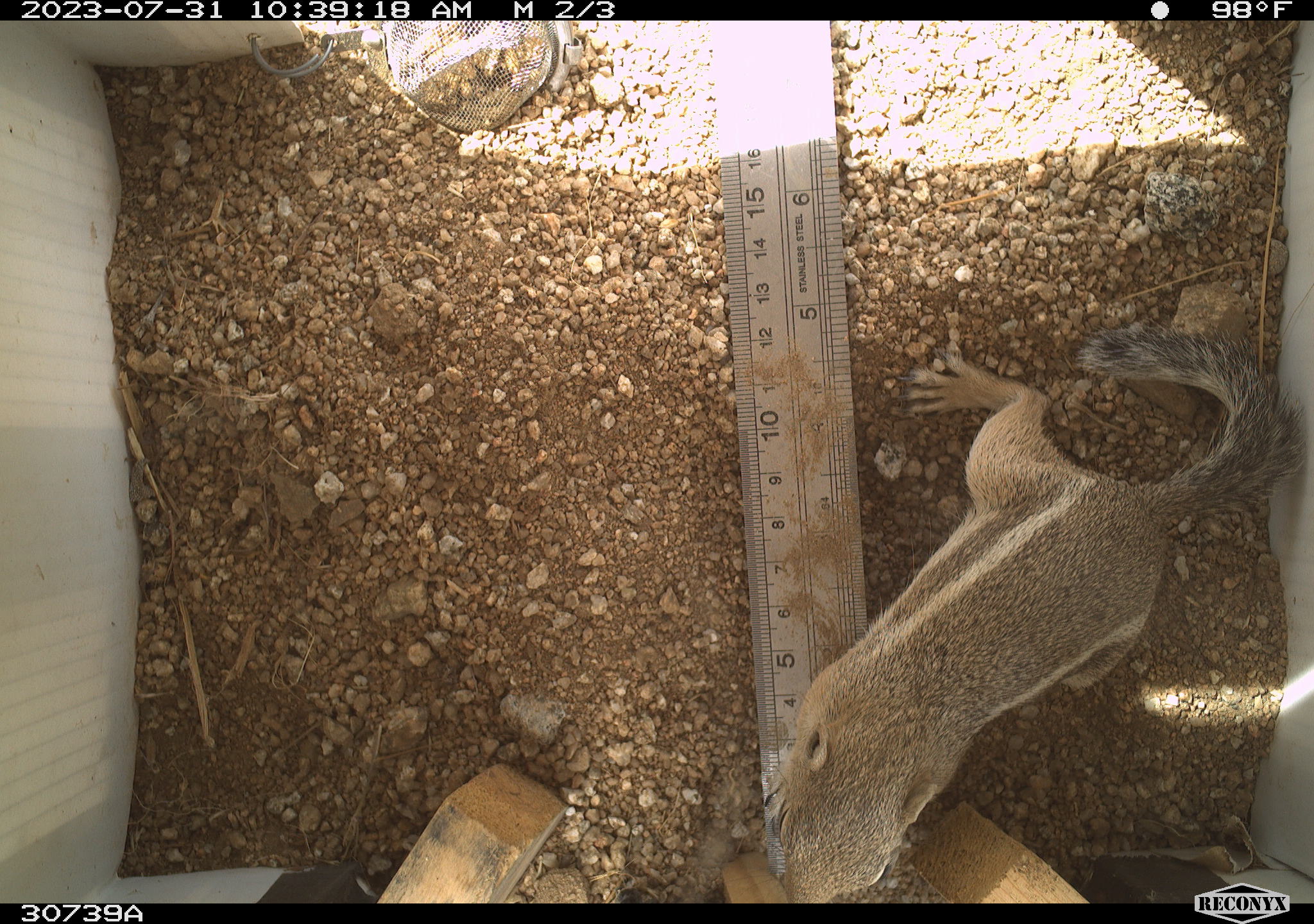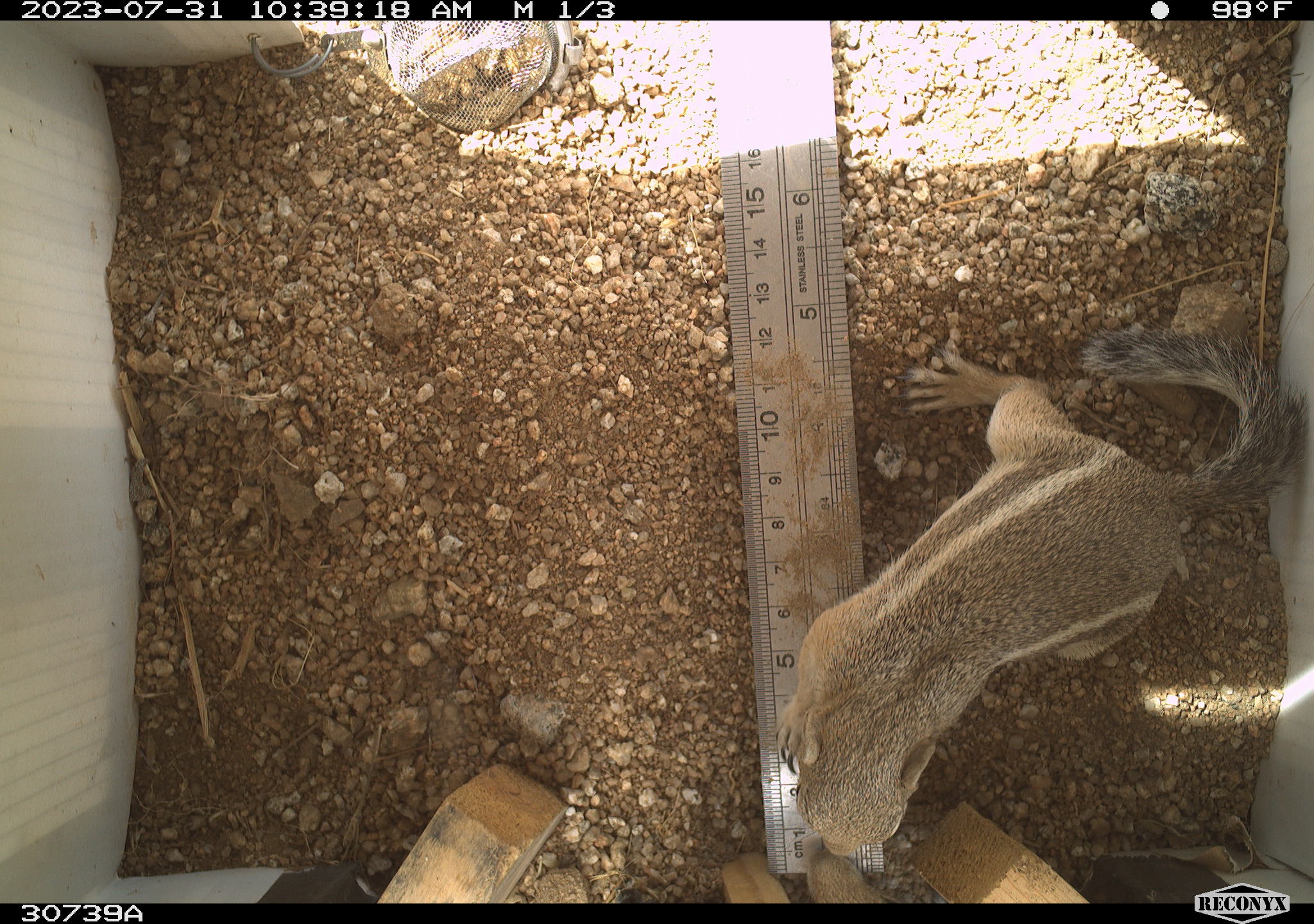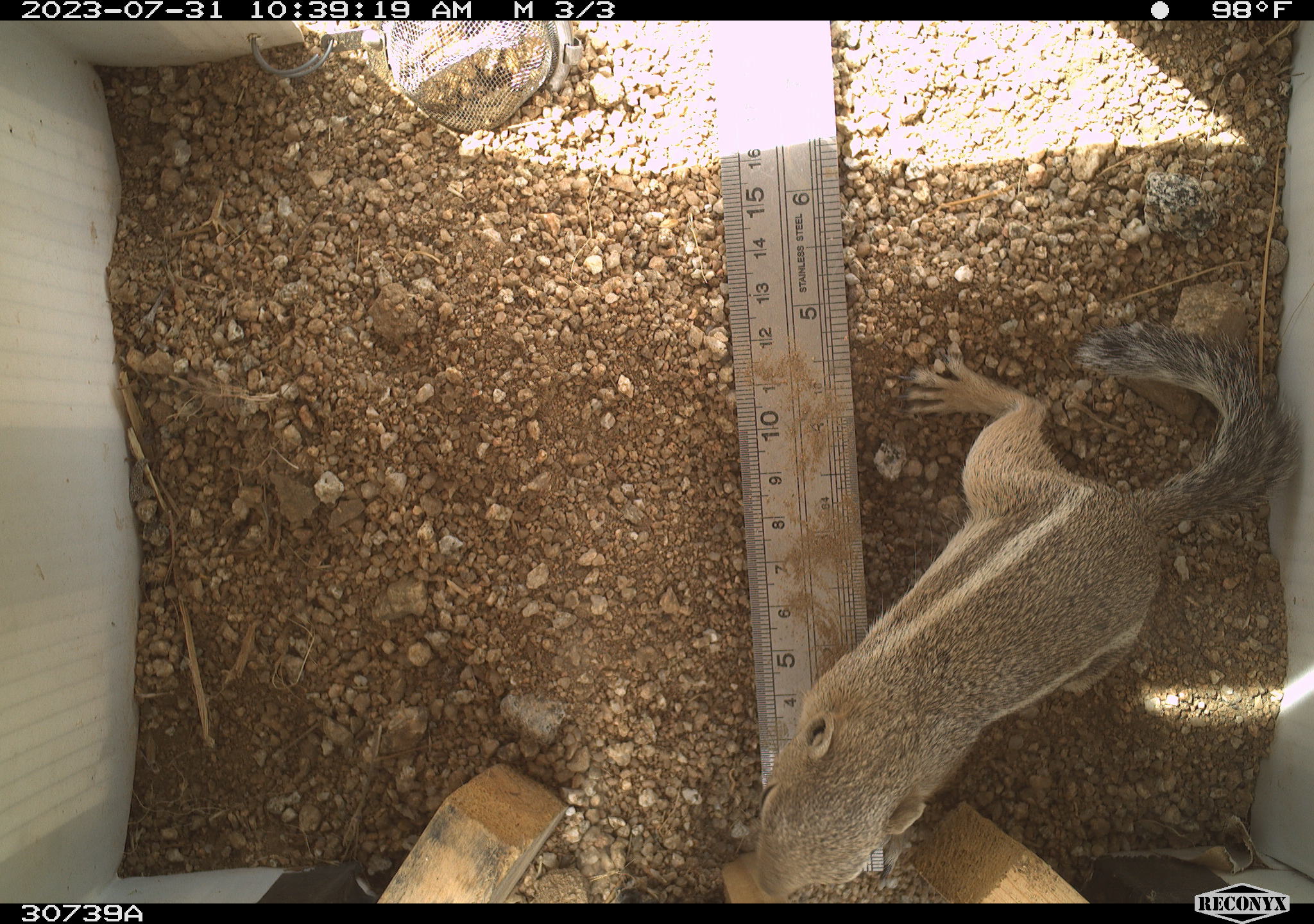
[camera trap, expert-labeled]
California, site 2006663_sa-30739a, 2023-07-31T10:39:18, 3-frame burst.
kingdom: Animalia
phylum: Chordata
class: Mammalia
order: Rodentia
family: Sciuridae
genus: Ammospermophilus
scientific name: Ammospermophilus leucurus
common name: white-tailed antelope squirrel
White-tailed antelope squirrel (Ammospermophilus leucurus).